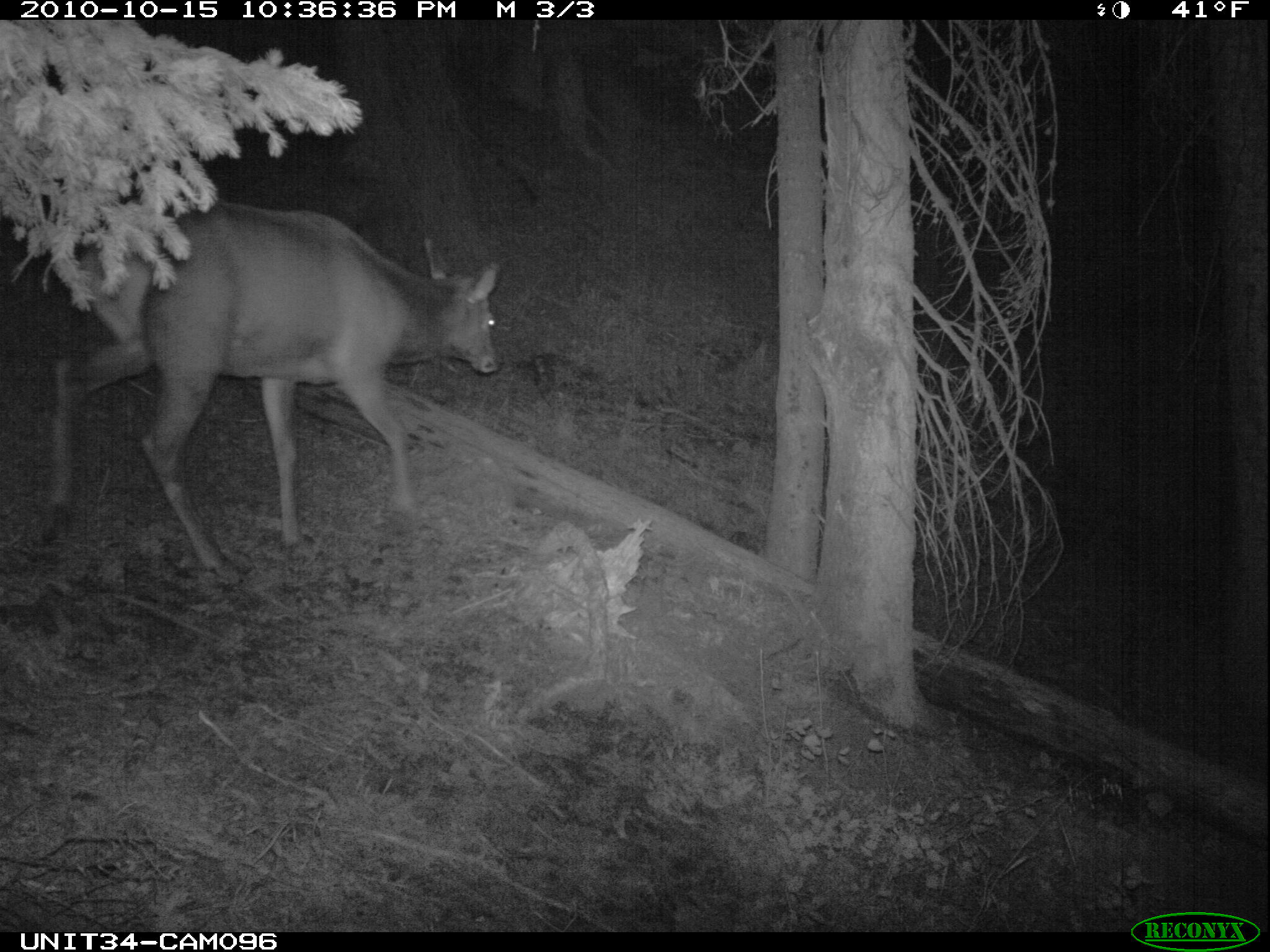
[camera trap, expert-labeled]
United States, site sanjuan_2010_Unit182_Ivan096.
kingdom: Animalia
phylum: Chordata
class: Mammalia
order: Artiodactyla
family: Cervidae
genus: Cervus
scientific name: Cervus elaphus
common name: red deer